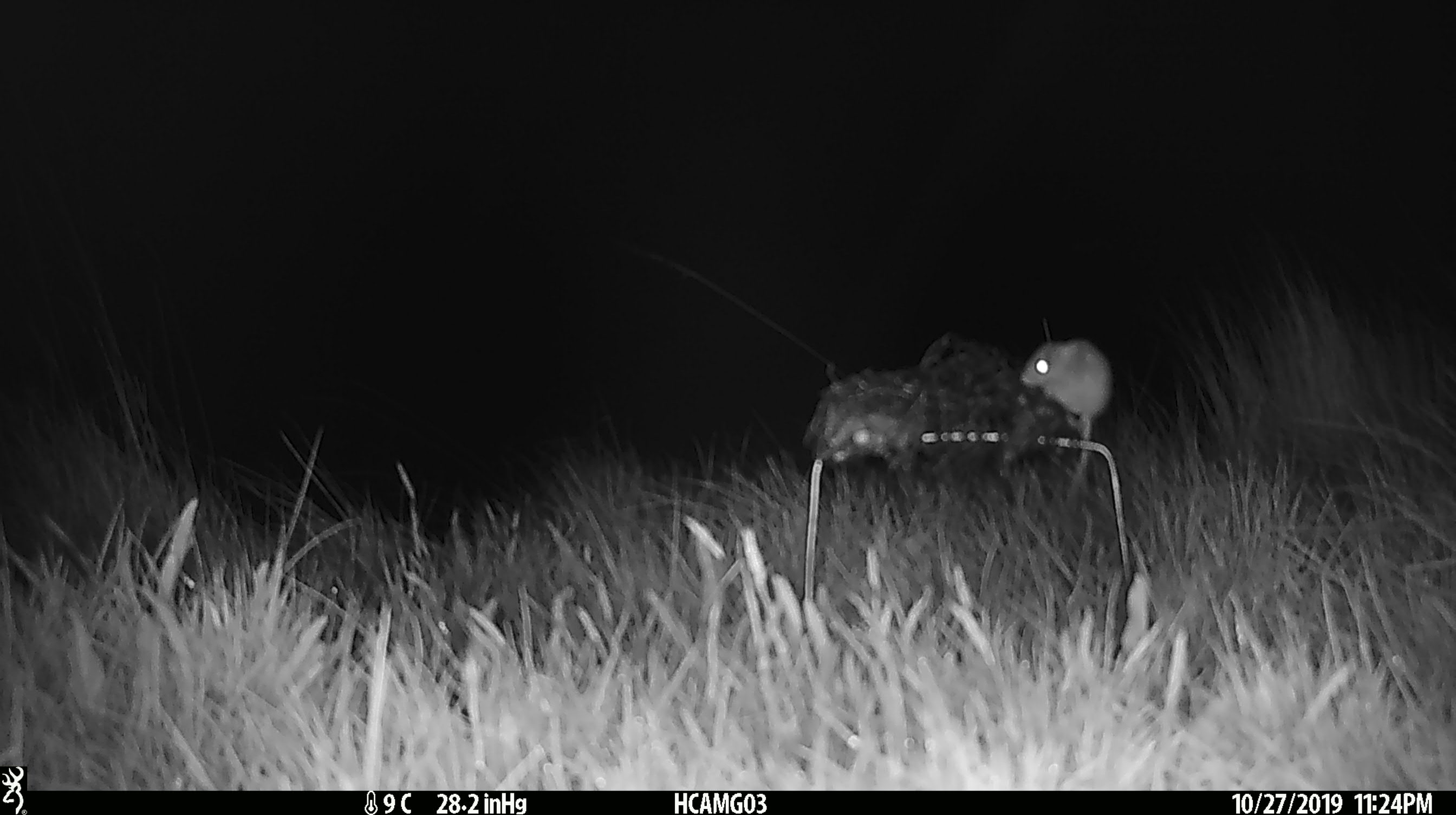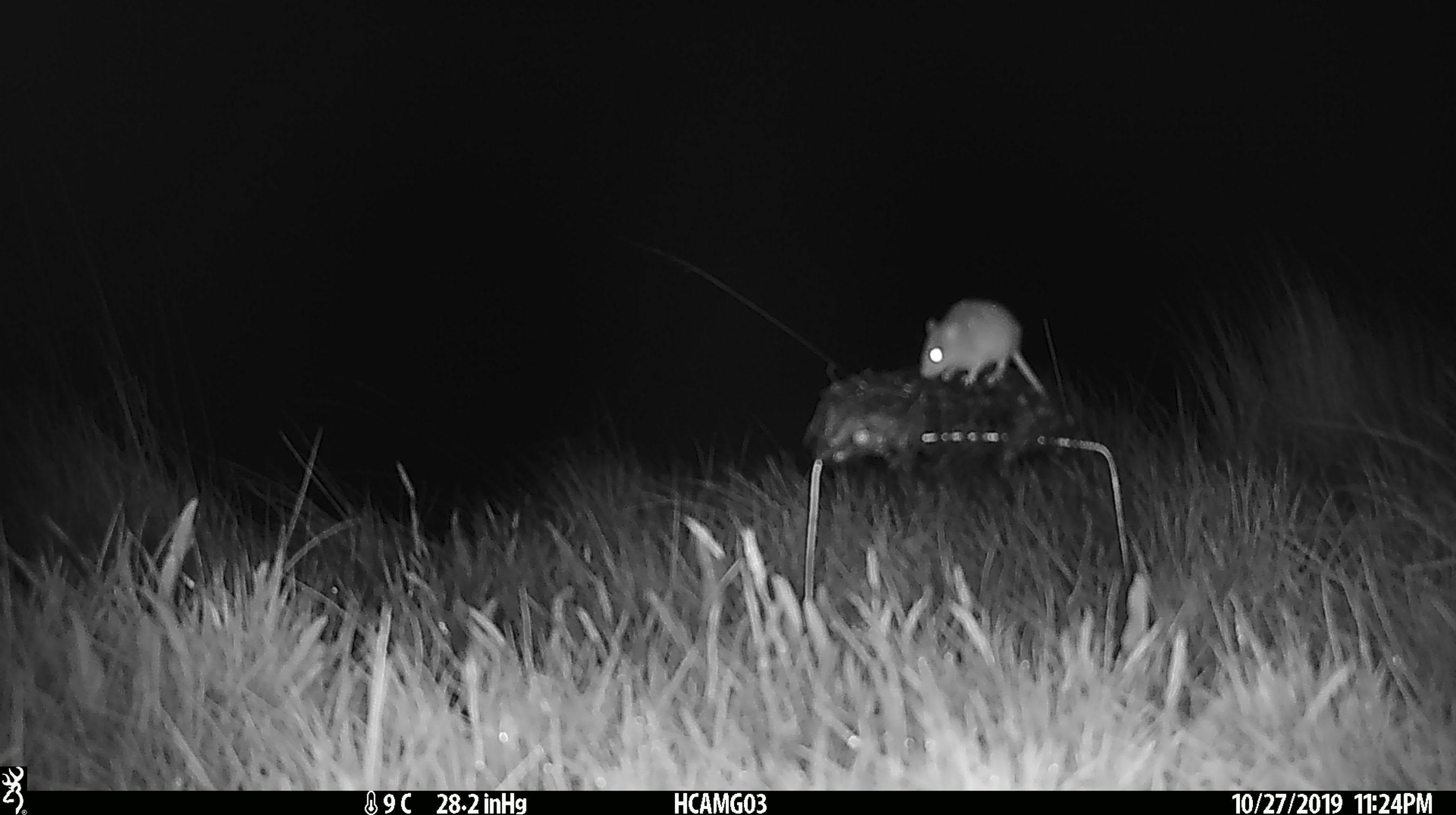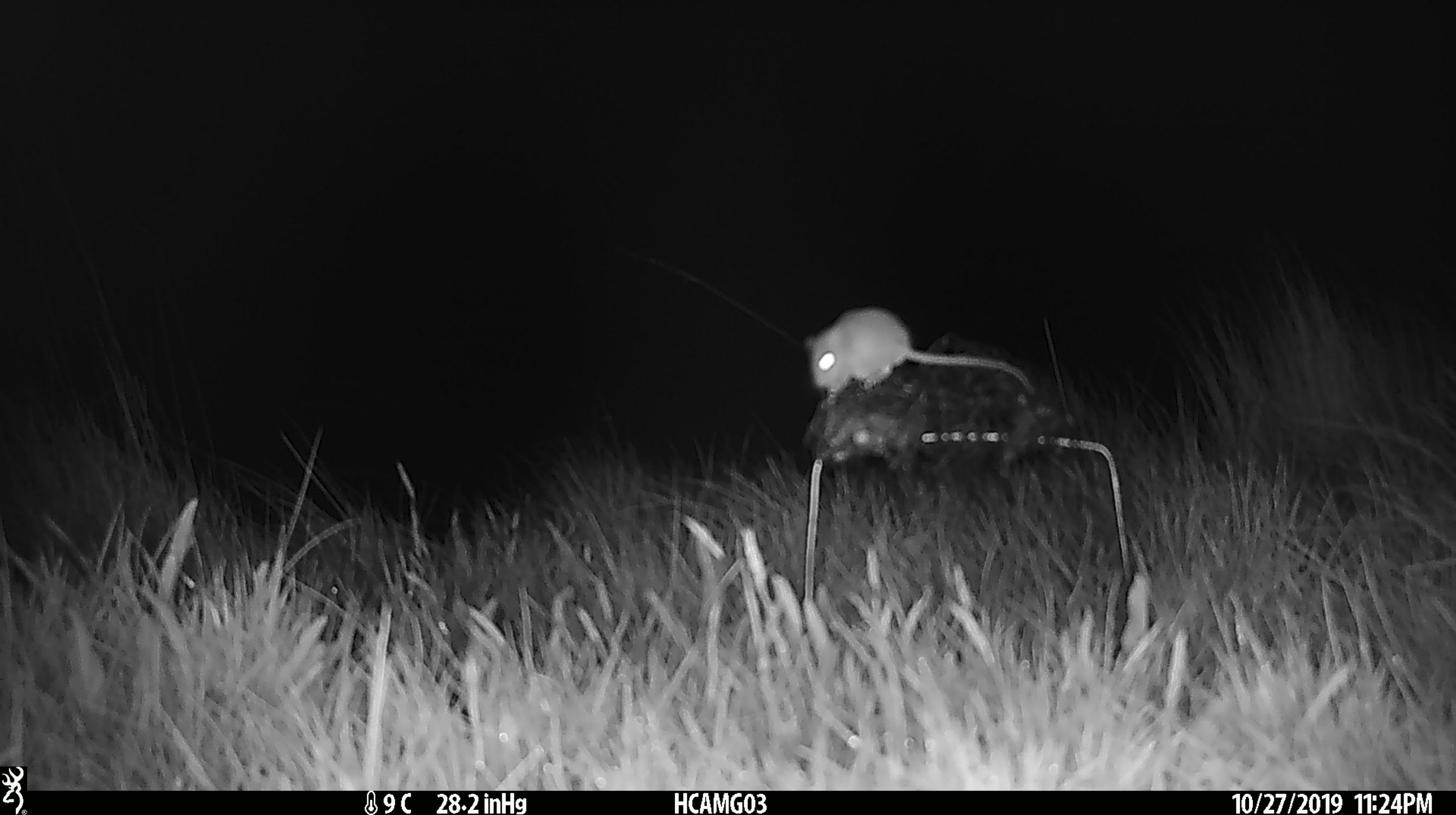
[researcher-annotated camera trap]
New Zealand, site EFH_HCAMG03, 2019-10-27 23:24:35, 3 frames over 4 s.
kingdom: Animalia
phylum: Chordata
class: Mammalia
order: Rodentia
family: Muridae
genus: Mus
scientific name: Mus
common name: mouse